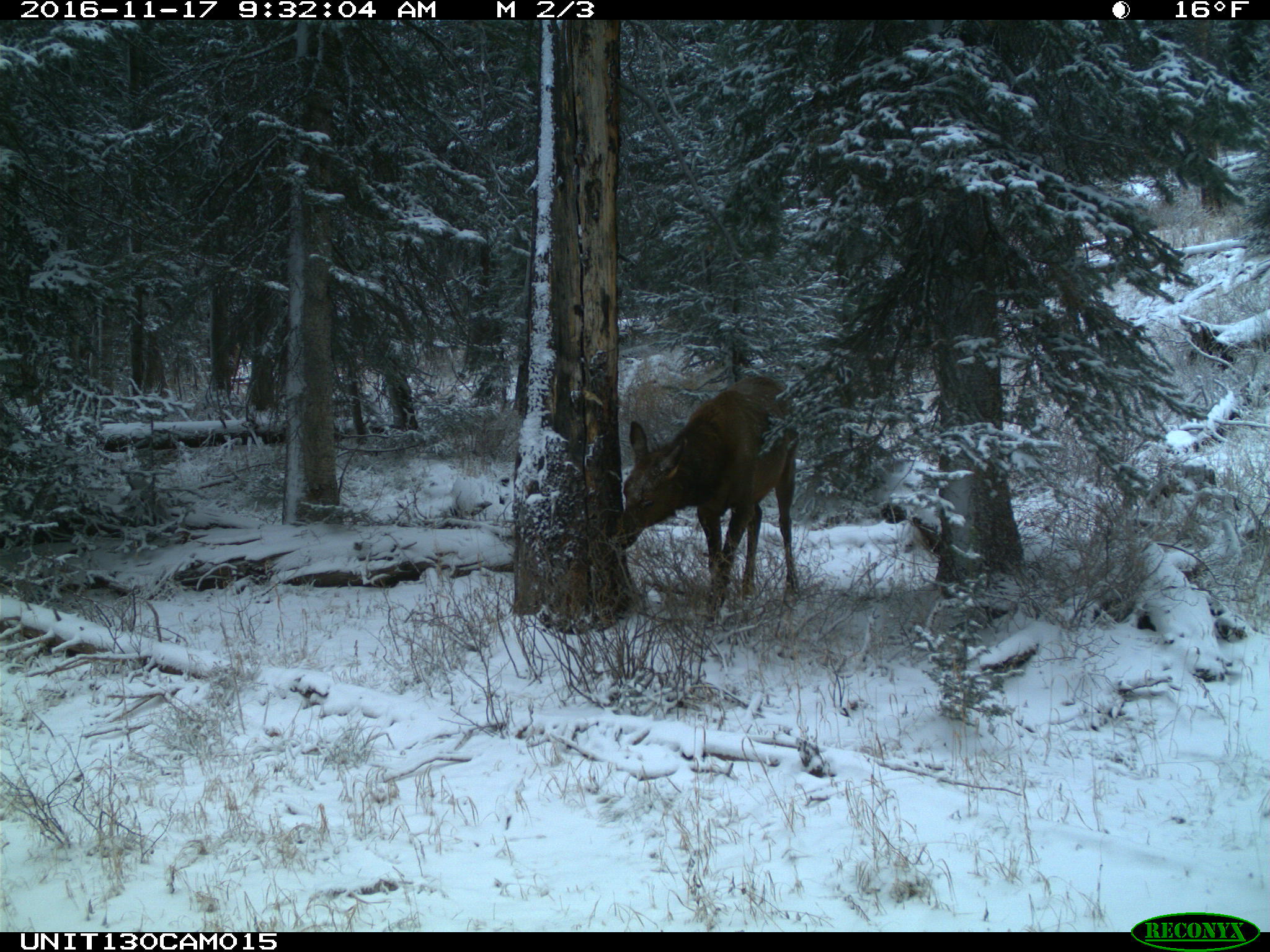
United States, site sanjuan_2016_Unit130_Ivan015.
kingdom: Animalia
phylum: Chordata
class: Mammalia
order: Artiodactyla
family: Cervidae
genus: Cervus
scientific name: Cervus elaphus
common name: red deer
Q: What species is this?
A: Cervus elaphus (red deer).